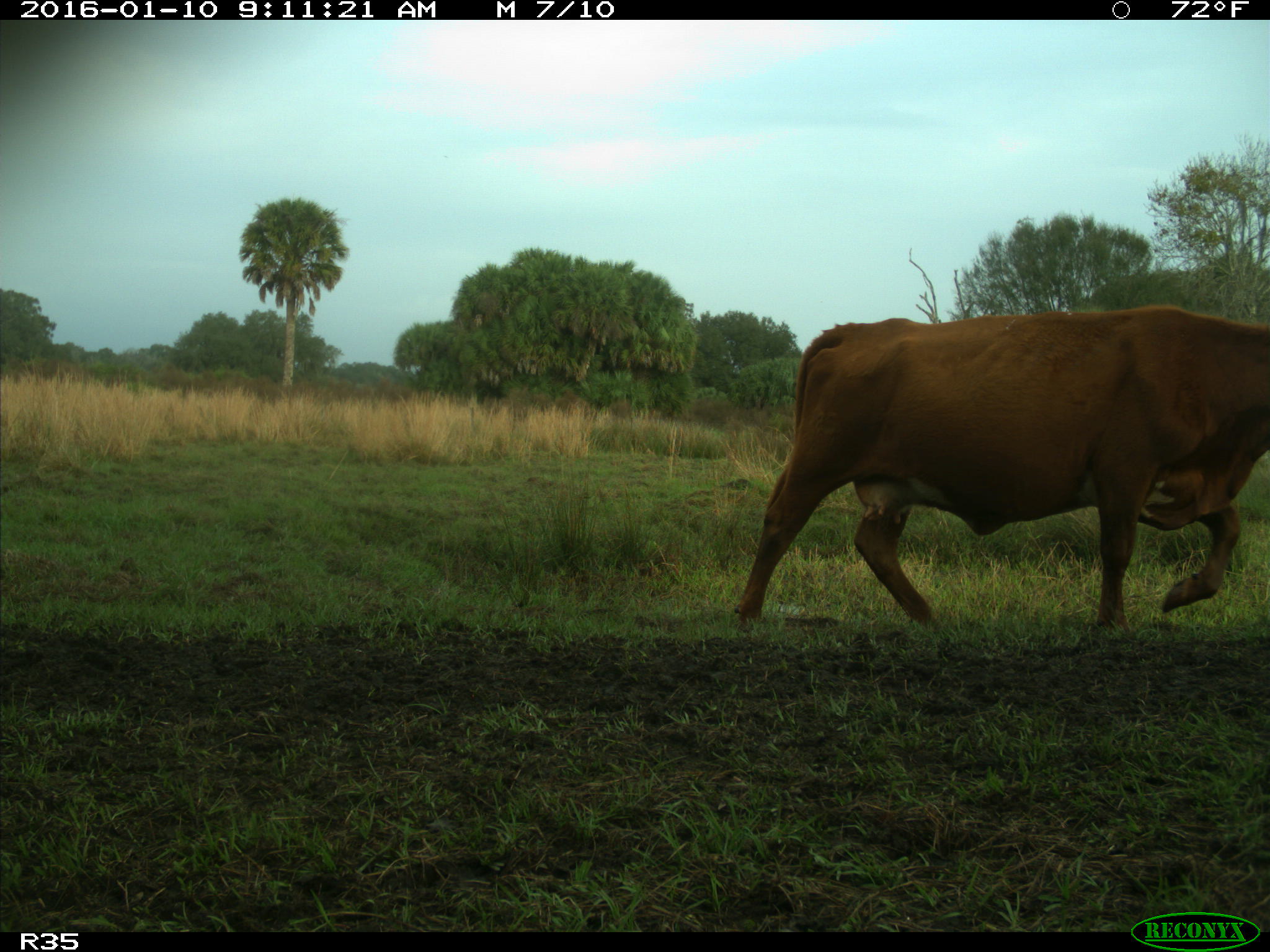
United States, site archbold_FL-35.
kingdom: Animalia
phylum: Chordata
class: Mammalia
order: Artiodactyla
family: Bovidae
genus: Bos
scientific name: Bos taurus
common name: domestic cow